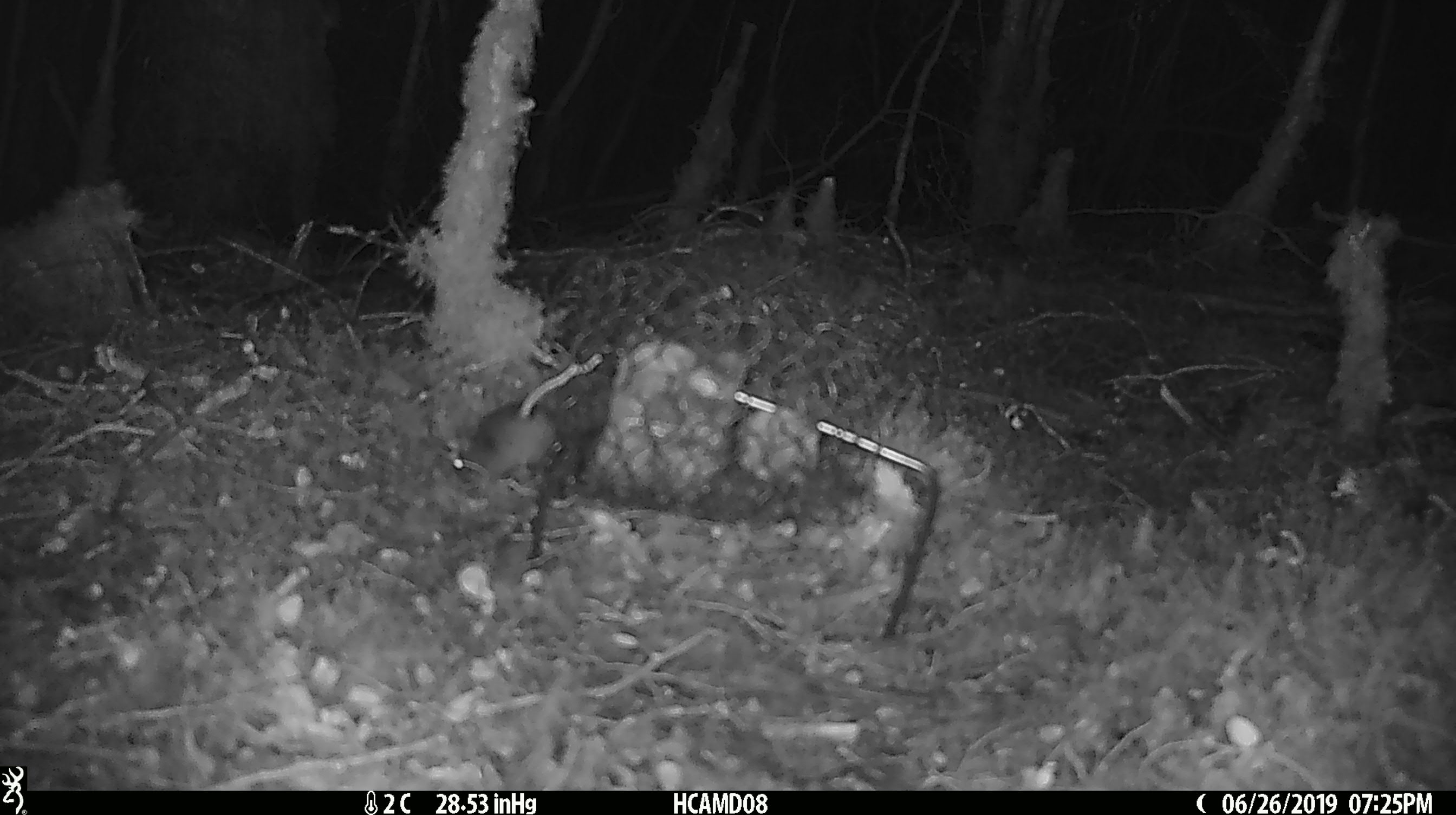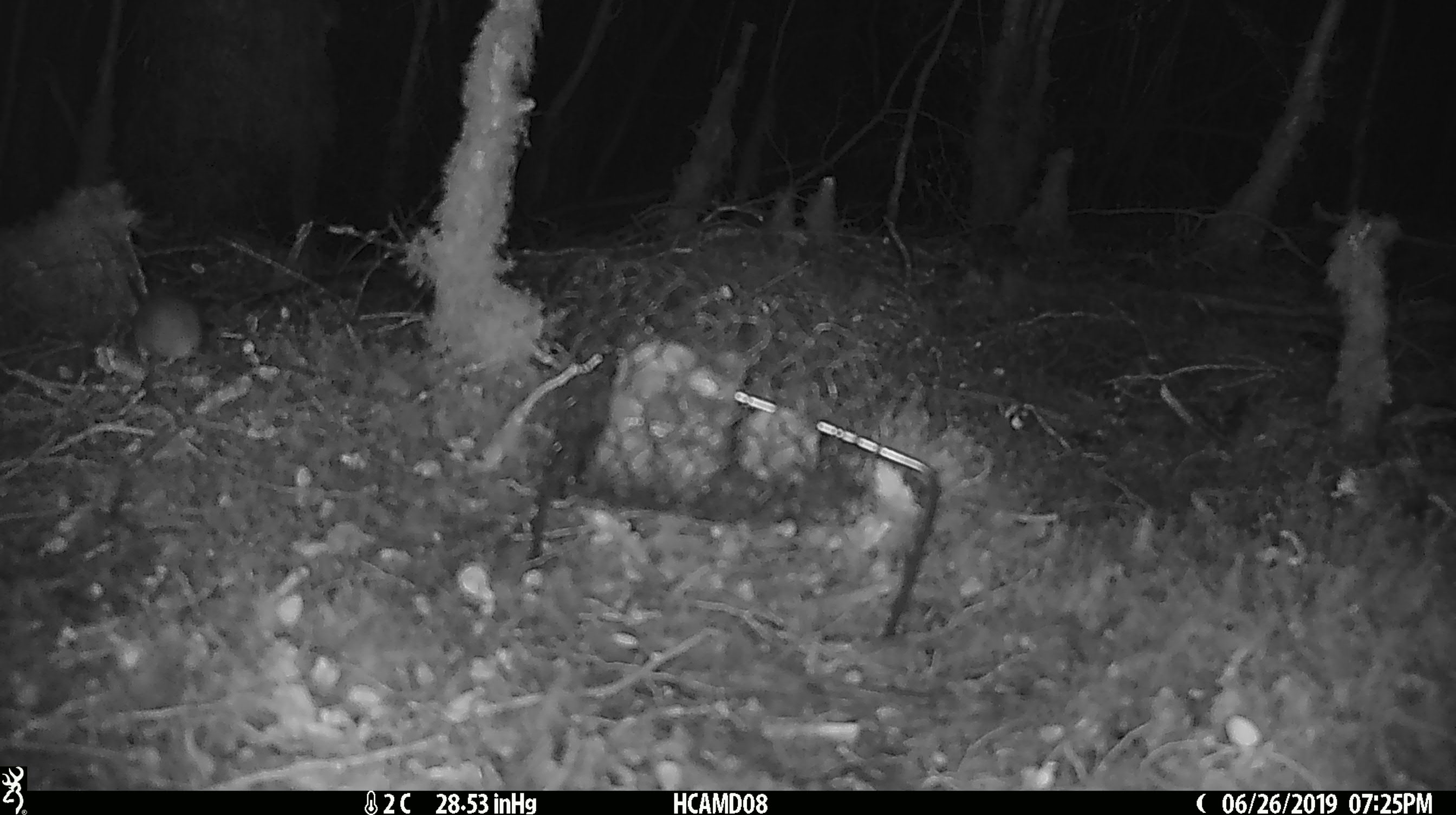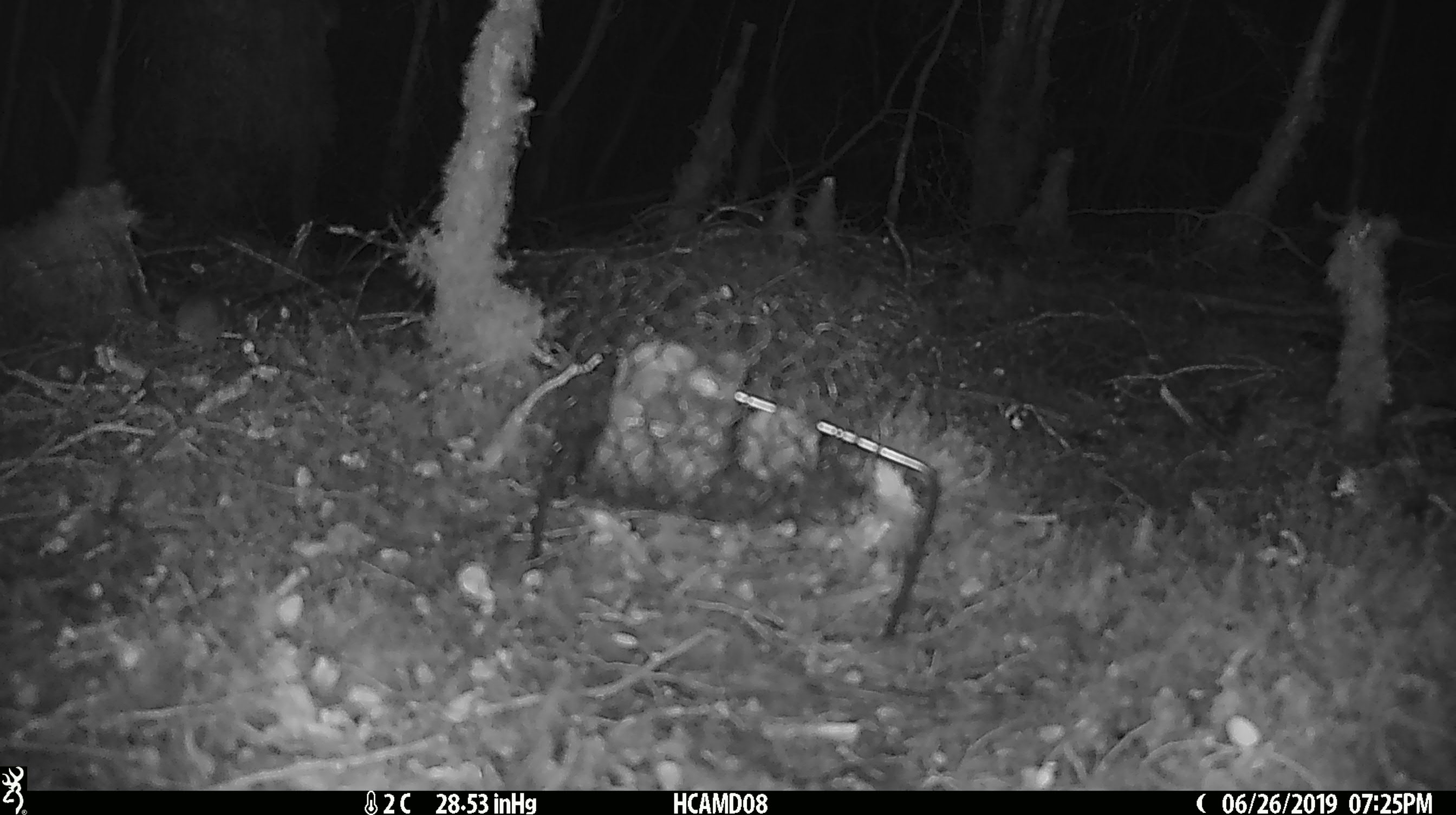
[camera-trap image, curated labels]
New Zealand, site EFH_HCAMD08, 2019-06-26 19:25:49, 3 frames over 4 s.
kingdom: Animalia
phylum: Chordata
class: Mammalia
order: Rodentia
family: Muridae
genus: Mus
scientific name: Mus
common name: mouse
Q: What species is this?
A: Mouse (Mus).